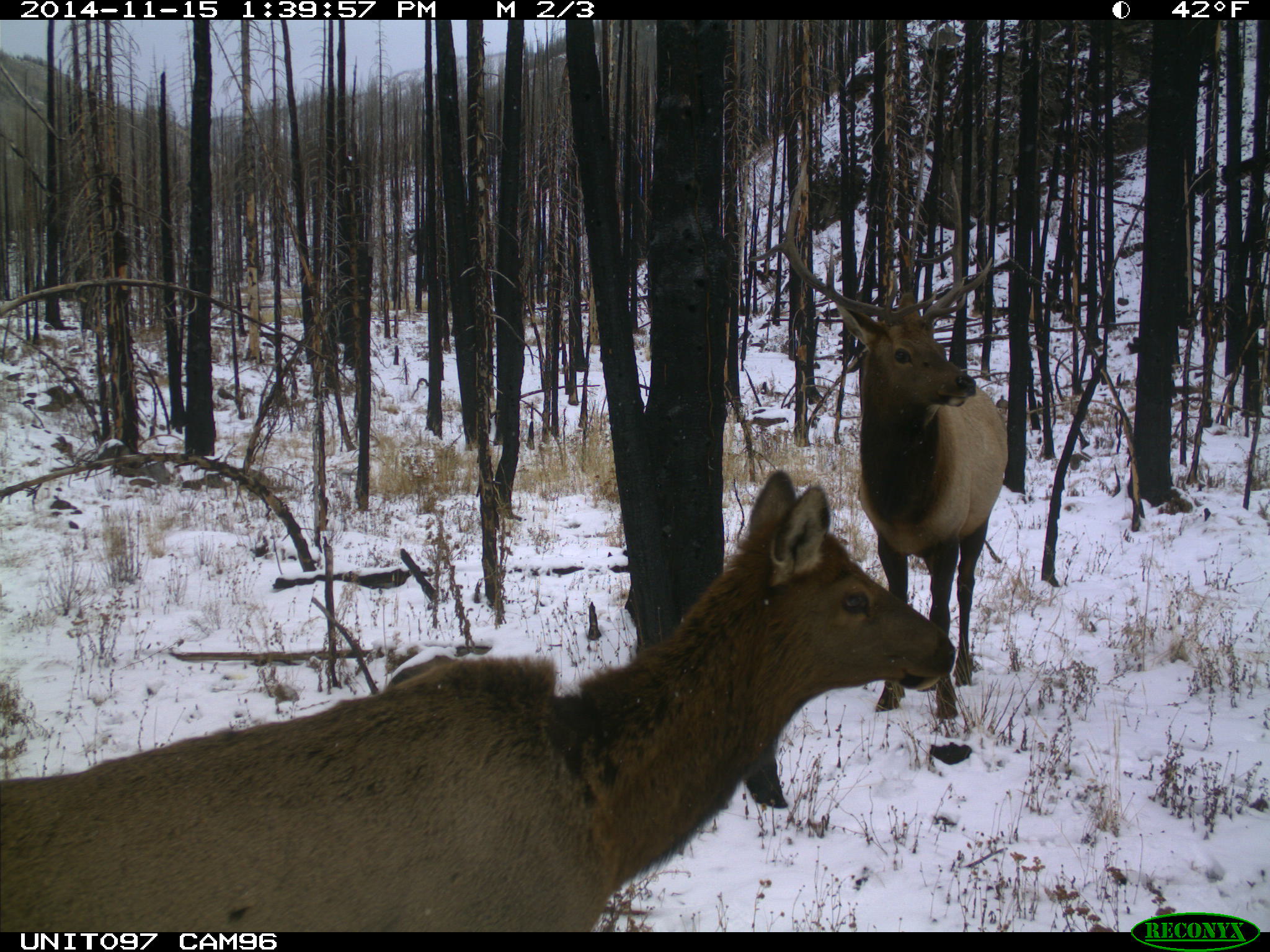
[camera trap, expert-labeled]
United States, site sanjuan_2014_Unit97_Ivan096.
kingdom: Animalia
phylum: Chordata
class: Mammalia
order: Artiodactyla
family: Cervidae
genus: Cervus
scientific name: Cervus elaphus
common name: red deer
Cervus elaphus (red deer).